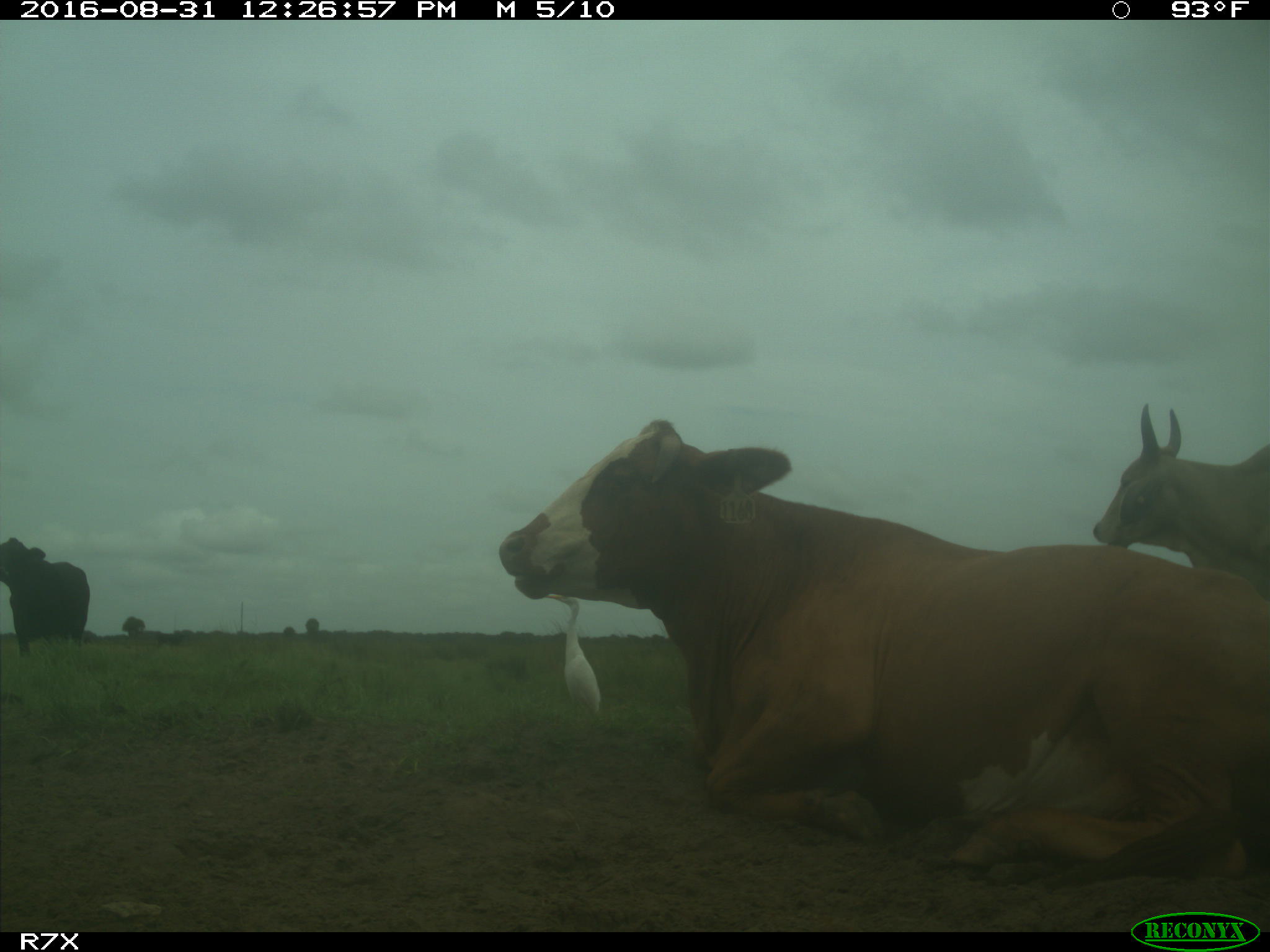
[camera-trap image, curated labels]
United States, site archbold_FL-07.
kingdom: Animalia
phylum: Chordata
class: Mammalia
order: Artiodactyla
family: Bovidae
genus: Bos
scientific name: Bos taurus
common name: domestic cow